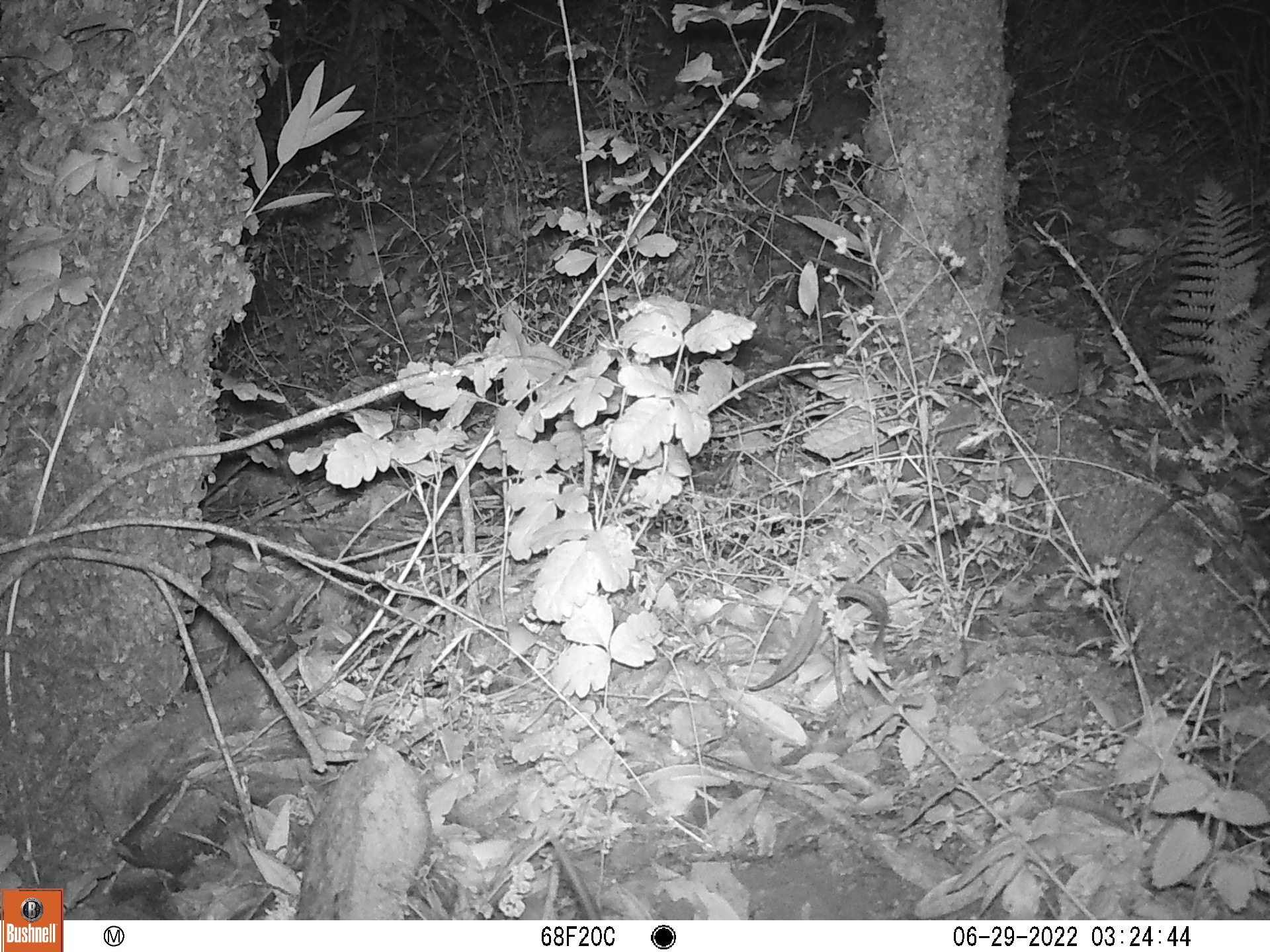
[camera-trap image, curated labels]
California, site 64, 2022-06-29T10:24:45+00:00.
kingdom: Animalia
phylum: Chordata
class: Mammalia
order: Rodentia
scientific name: Rodentia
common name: mouse or rat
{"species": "mouse or rat (Rodentia)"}